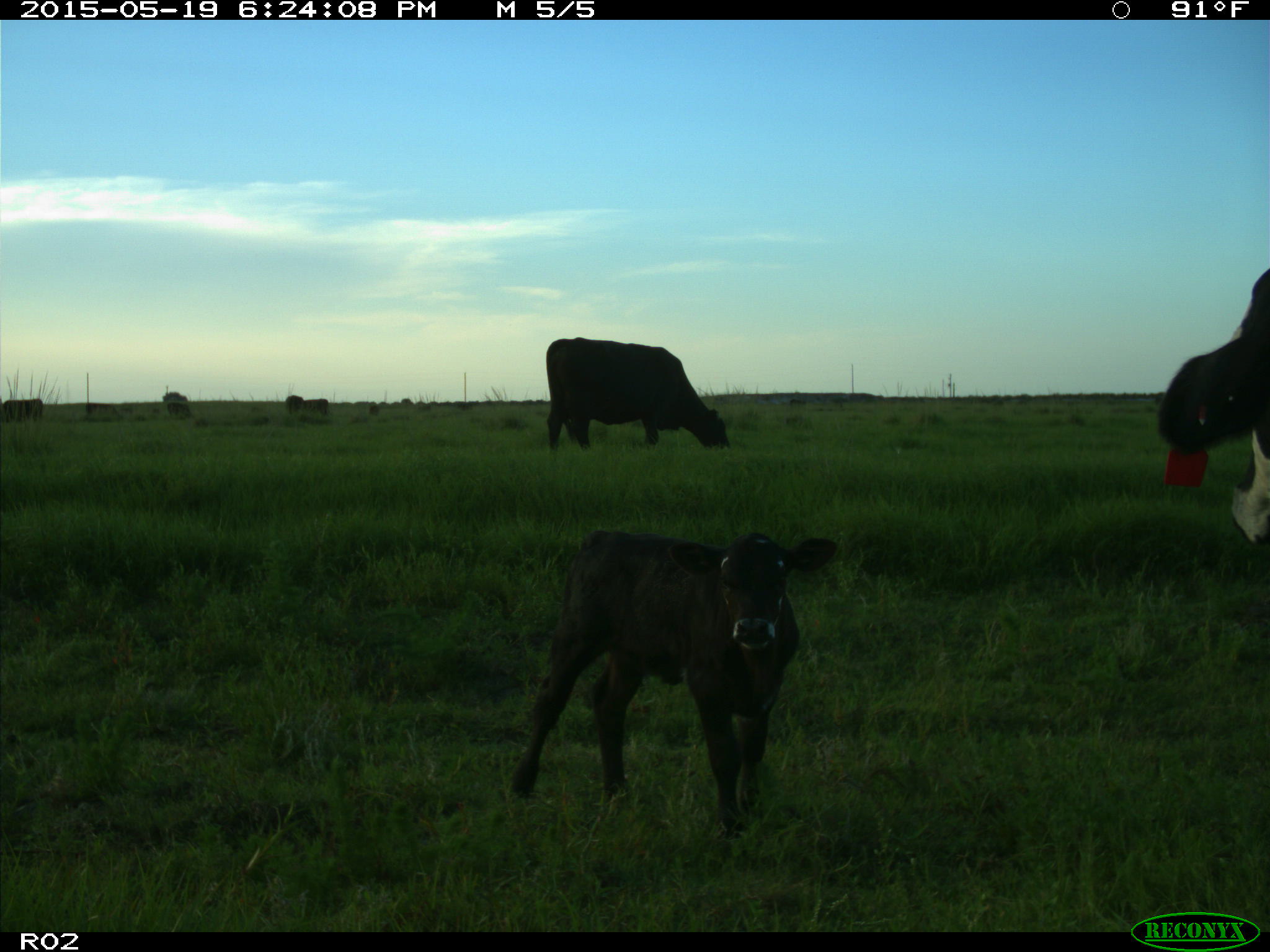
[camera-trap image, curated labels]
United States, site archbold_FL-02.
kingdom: Animalia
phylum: Chordata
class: Mammalia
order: Artiodactyla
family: Bovidae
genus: Bos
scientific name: Bos taurus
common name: domestic cow